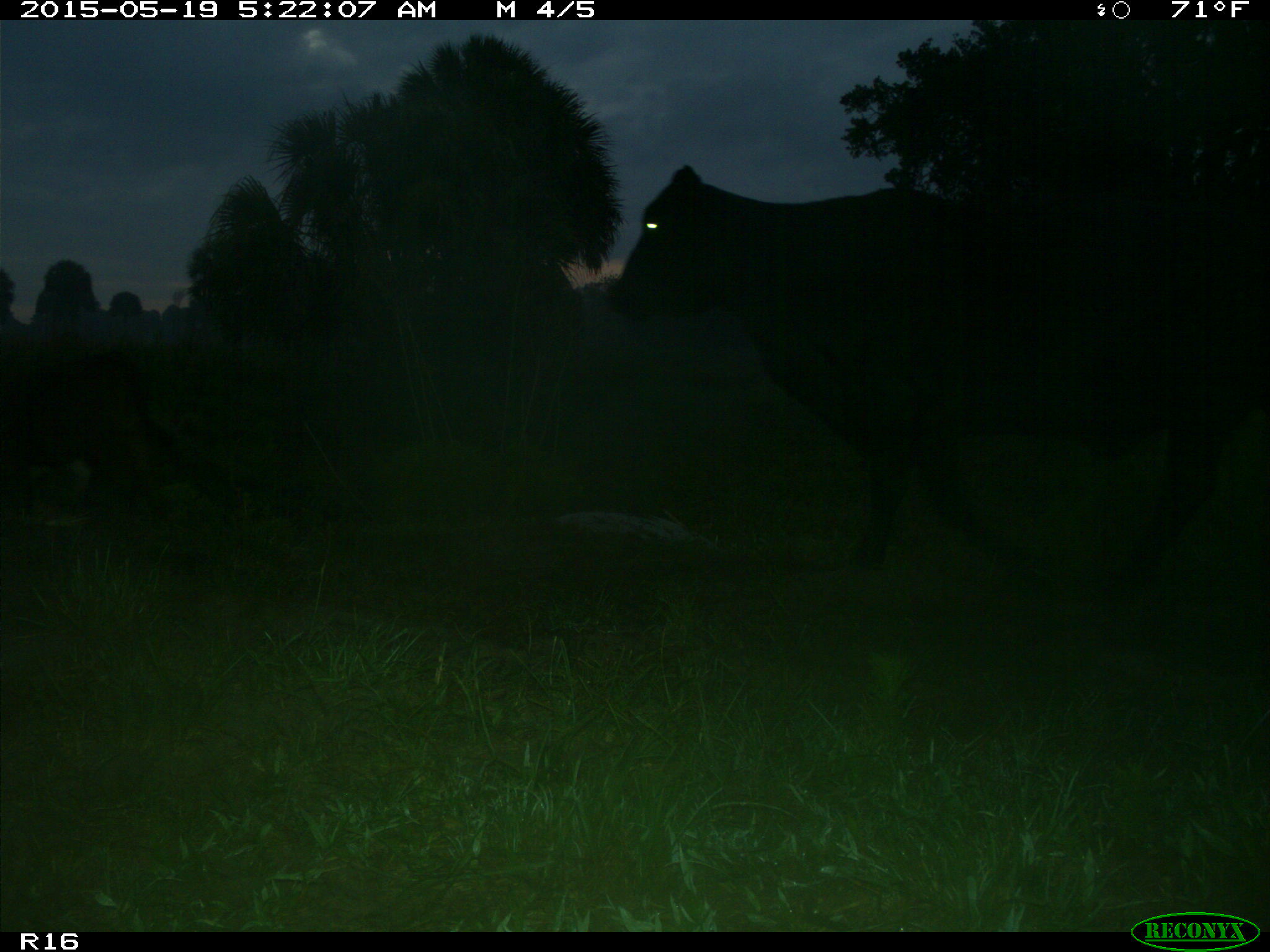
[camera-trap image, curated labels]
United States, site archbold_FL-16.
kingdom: Animalia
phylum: Chordata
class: Mammalia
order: Artiodactyla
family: Bovidae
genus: Bos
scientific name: Bos taurus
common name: domestic cow